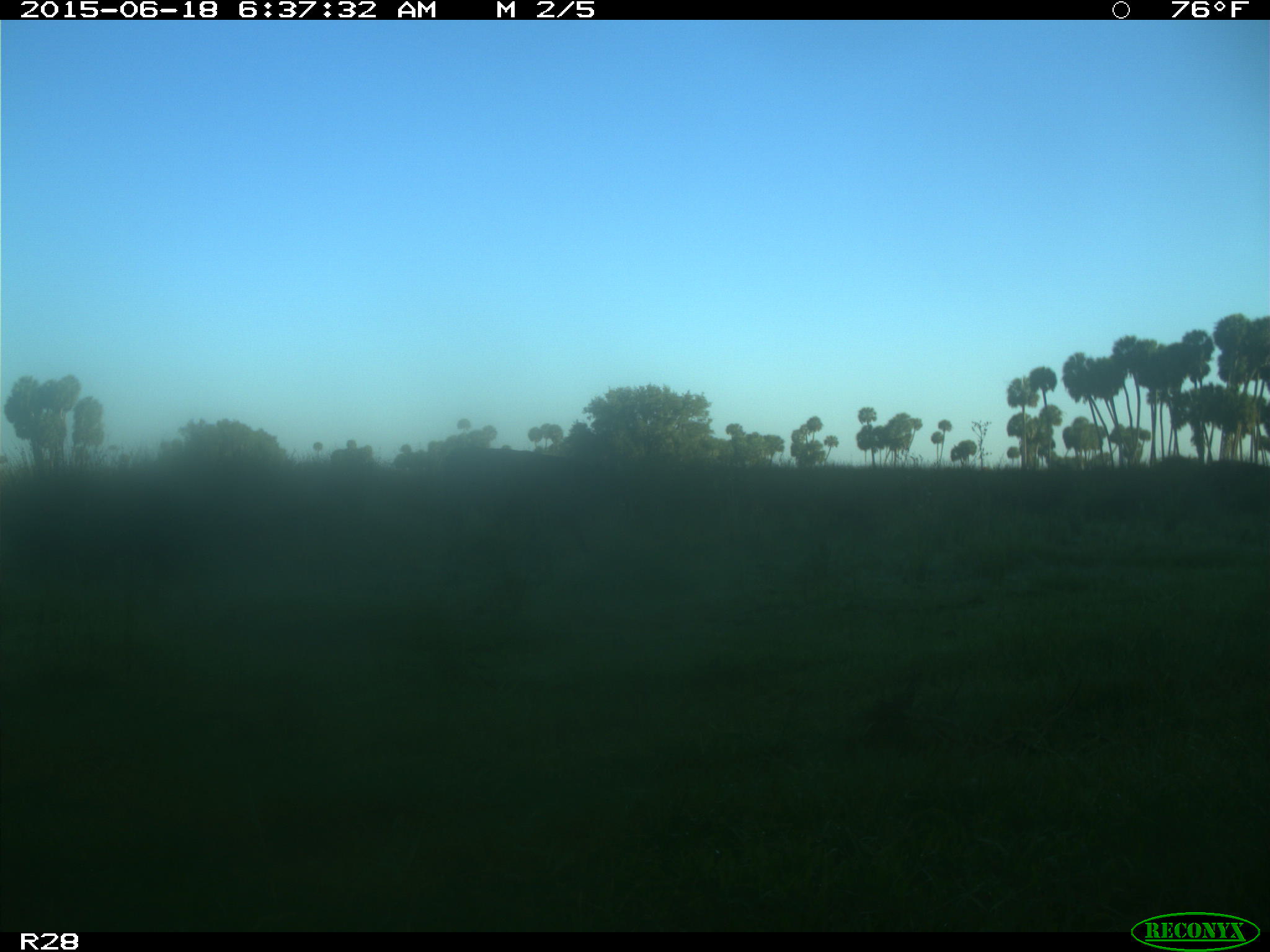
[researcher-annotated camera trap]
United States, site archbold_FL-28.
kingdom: Animalia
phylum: Chordata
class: Mammalia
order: Artiodactyla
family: Bovidae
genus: Bos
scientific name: Bos taurus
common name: domestic cow